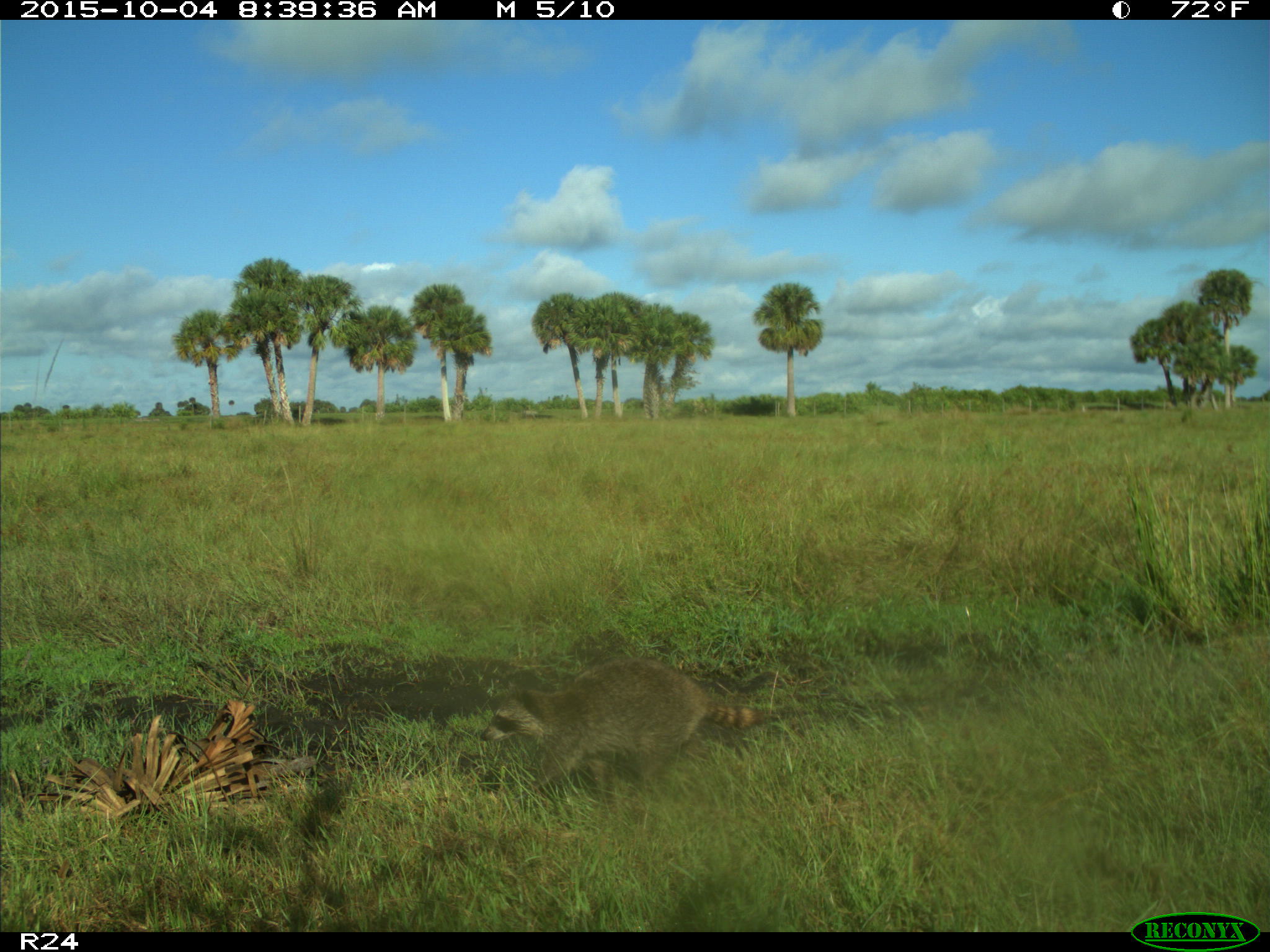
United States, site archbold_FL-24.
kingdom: Animalia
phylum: Chordata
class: Mammalia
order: Carnivora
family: Procyonidae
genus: Procyon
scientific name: Procyon lotor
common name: common raccoon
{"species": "Procyon lotor (common raccoon)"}